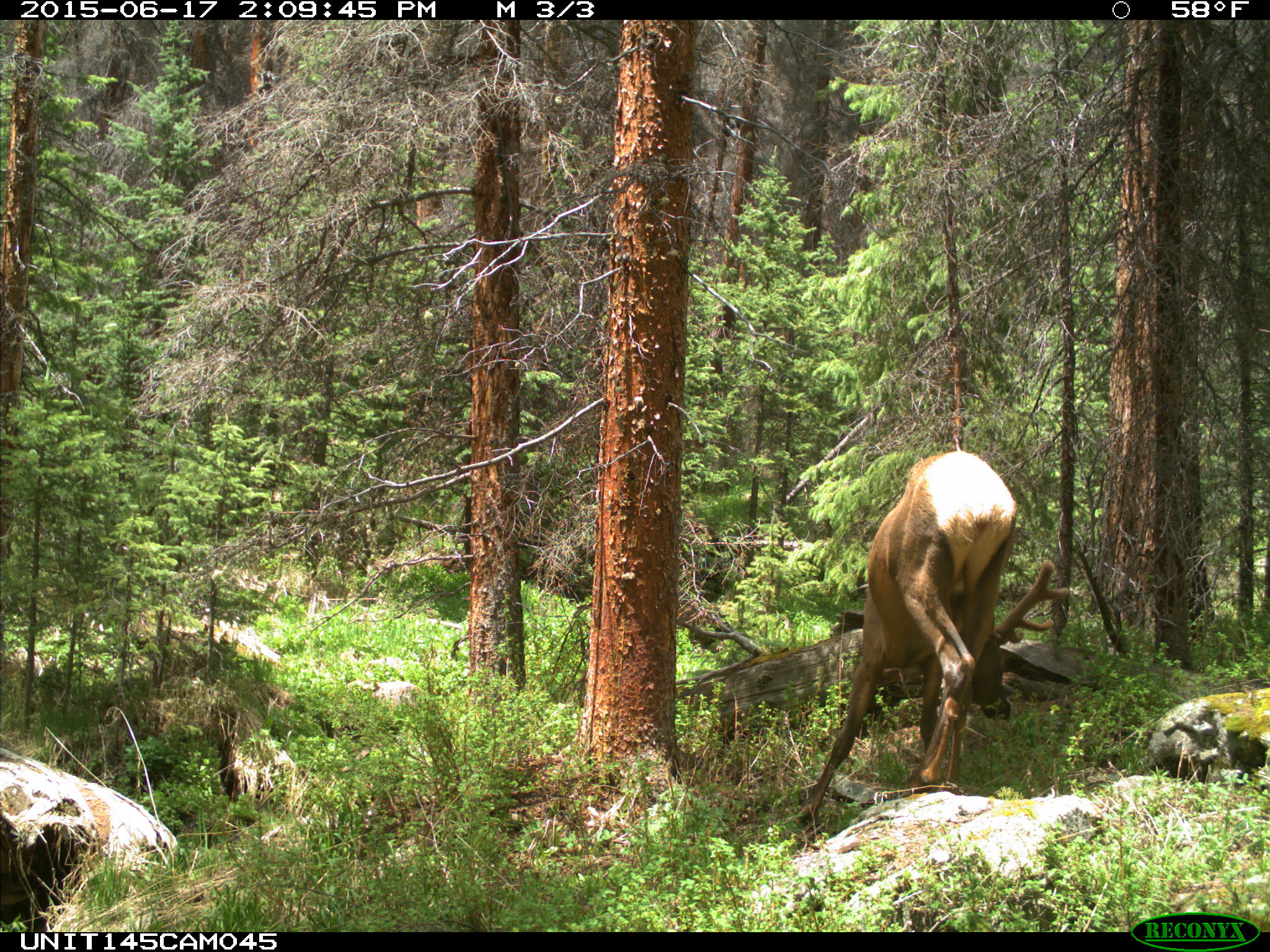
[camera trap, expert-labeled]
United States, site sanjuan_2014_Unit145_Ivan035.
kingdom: Animalia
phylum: Chordata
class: Mammalia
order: Artiodactyla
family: Cervidae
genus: Cervus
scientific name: Cervus elaphus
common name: red deer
Cervus elaphus (red deer).